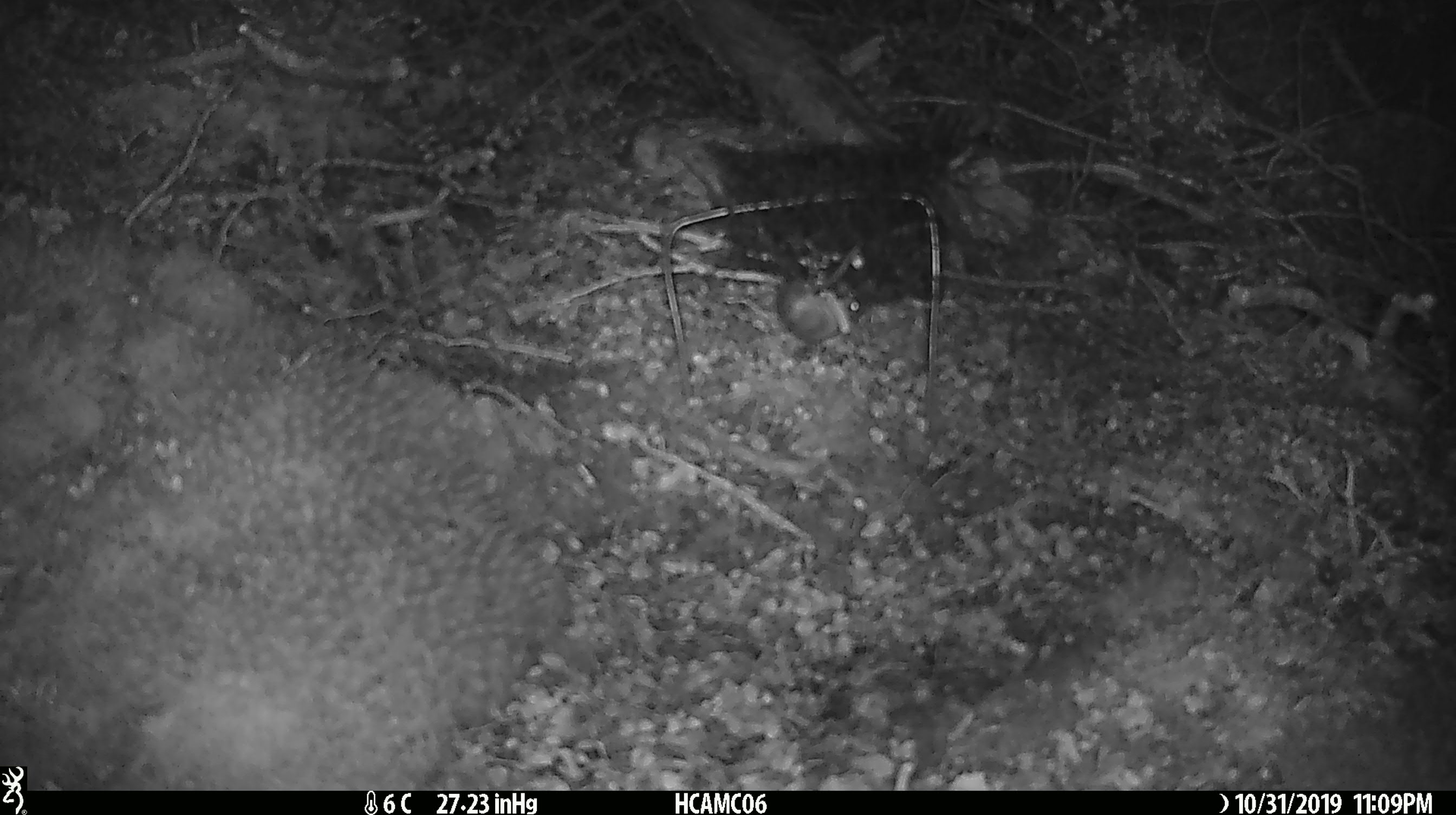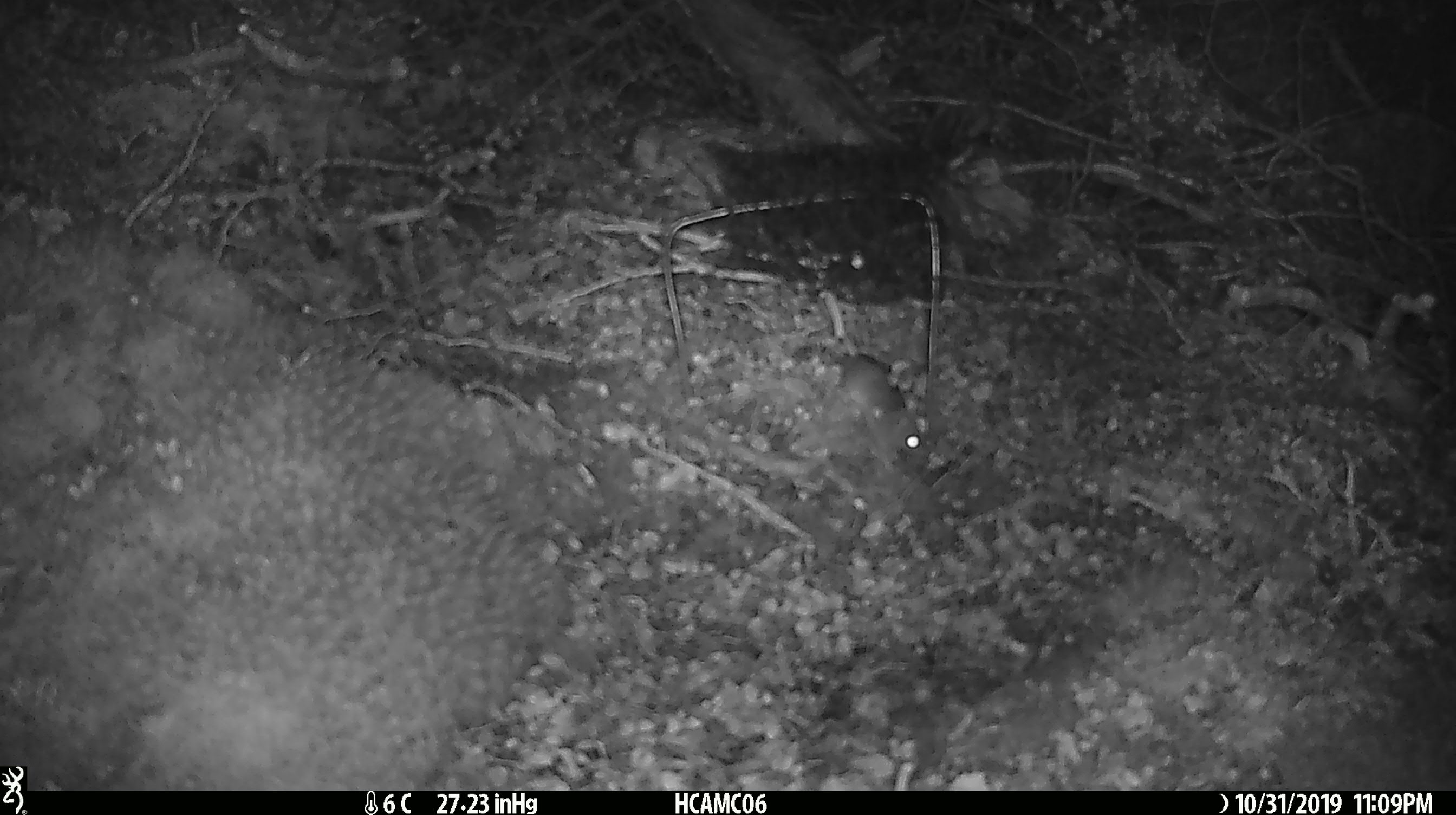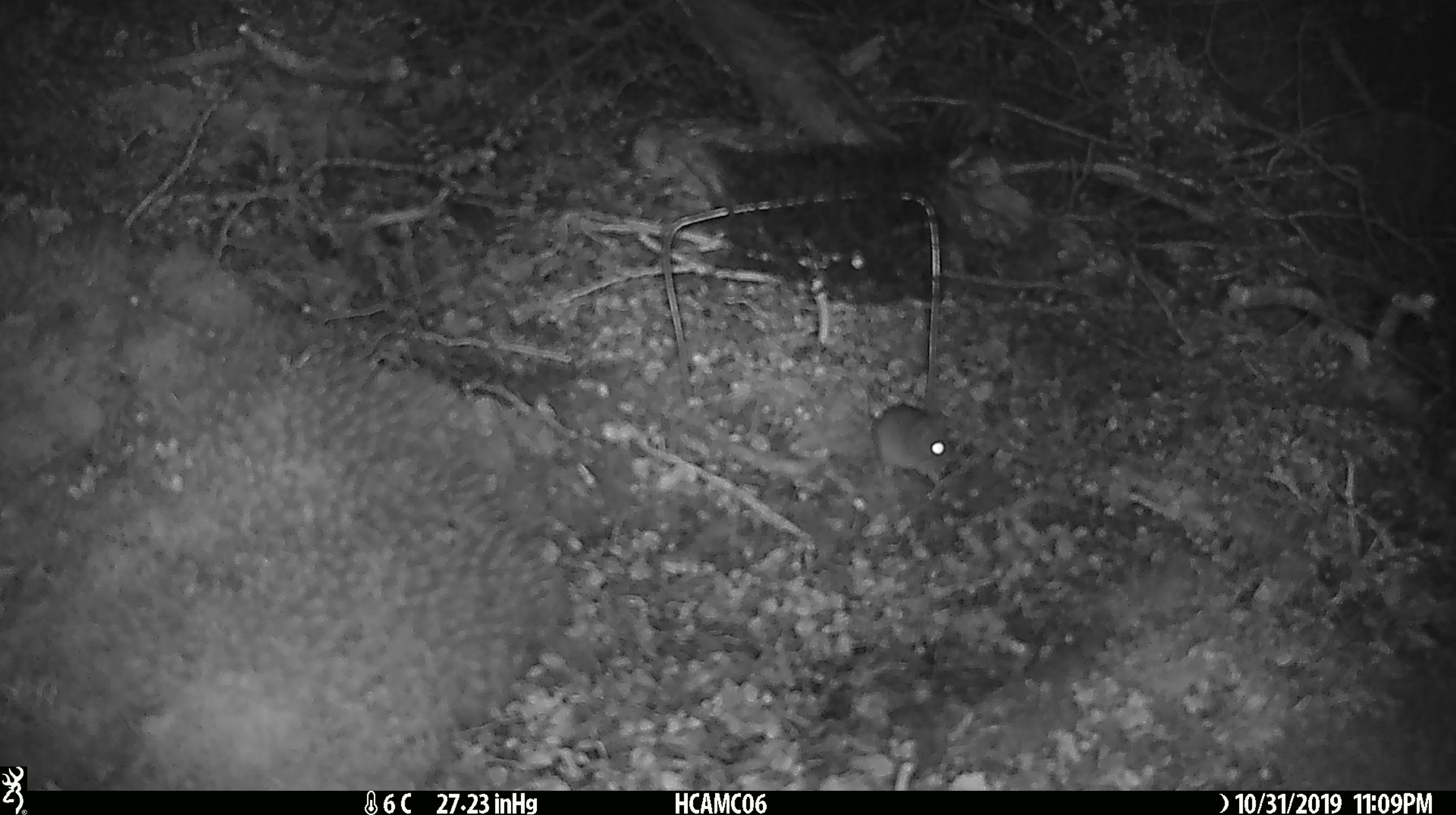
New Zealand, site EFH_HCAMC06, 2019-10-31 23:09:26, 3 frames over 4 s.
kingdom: Animalia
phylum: Chordata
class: Mammalia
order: Rodentia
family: Muridae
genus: Mus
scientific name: Mus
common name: mouse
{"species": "mouse (Mus)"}